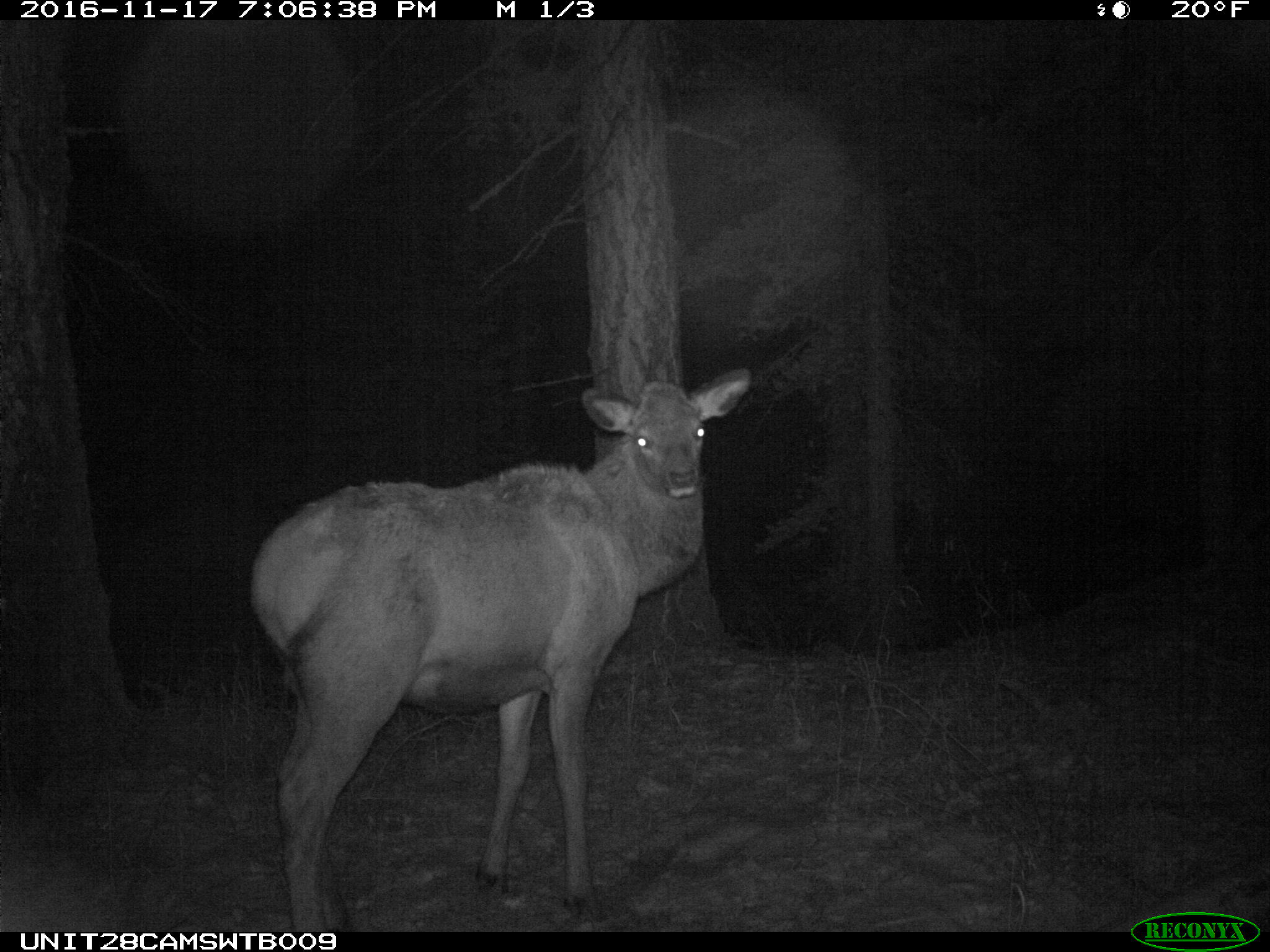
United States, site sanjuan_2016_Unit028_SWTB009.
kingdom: Animalia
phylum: Chordata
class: Mammalia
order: Artiodactyla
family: Cervidae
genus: Cervus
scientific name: Cervus elaphus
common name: red deer